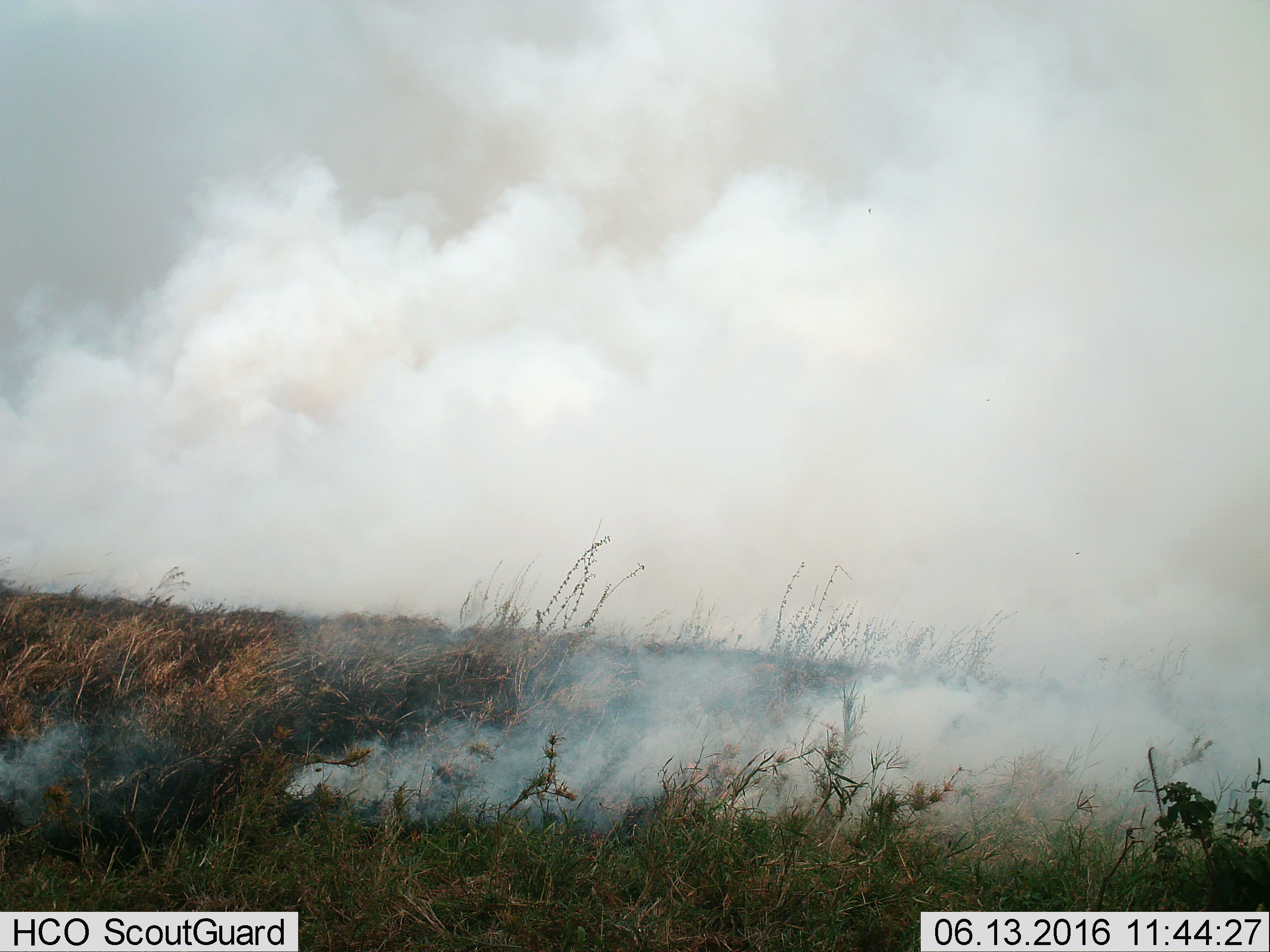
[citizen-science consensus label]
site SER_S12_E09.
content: unidentified animal